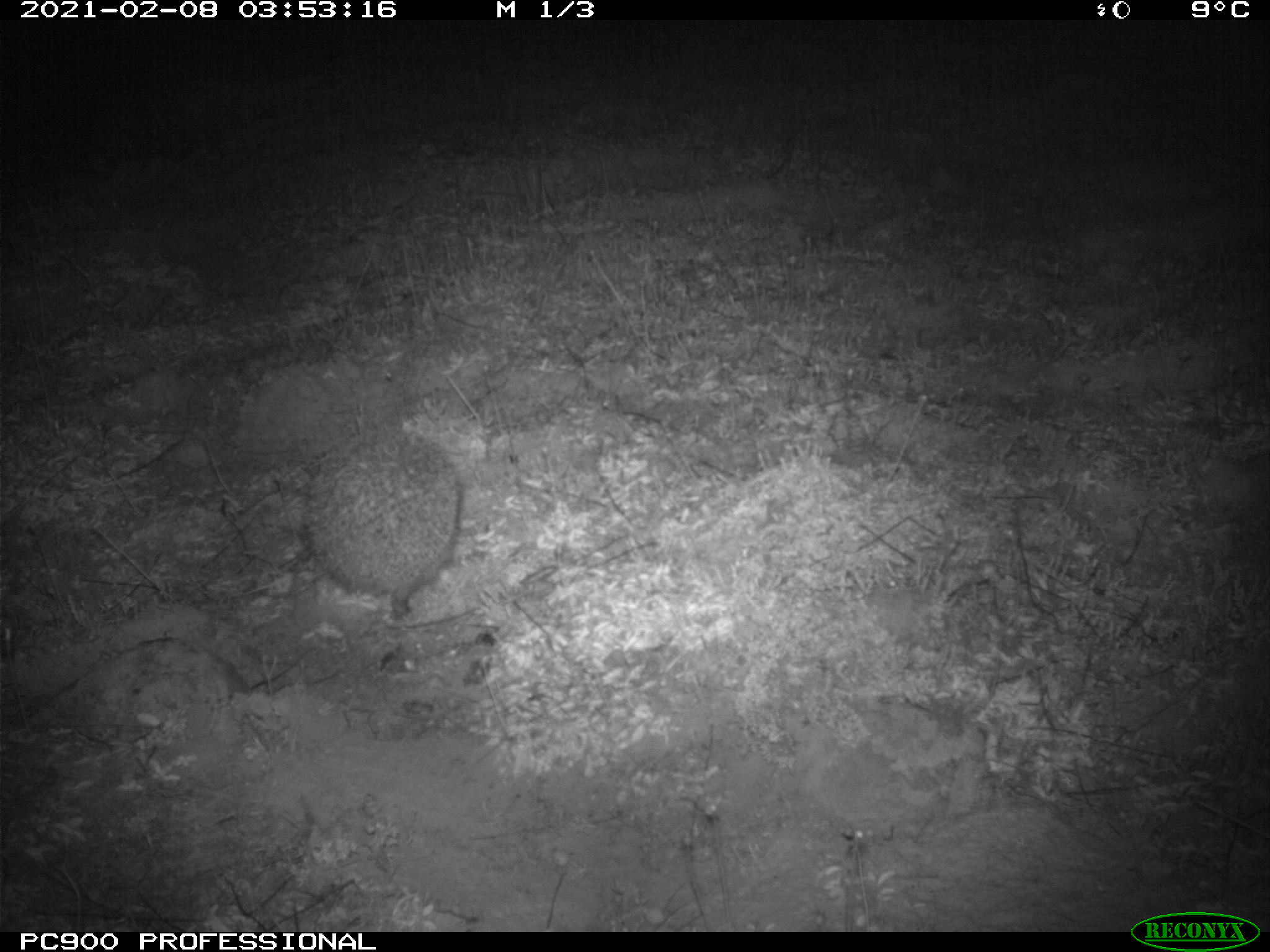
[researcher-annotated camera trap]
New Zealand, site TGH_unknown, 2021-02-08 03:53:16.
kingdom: Animalia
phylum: Chordata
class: Mammalia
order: Eulipotyphla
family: Erinaceidae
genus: Erinaceus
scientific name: Erinaceus europaeus europaeus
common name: european hedgehog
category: hedgehog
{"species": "hedgehog (european hedgehog) (Erinaceus europaeus europaeus)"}